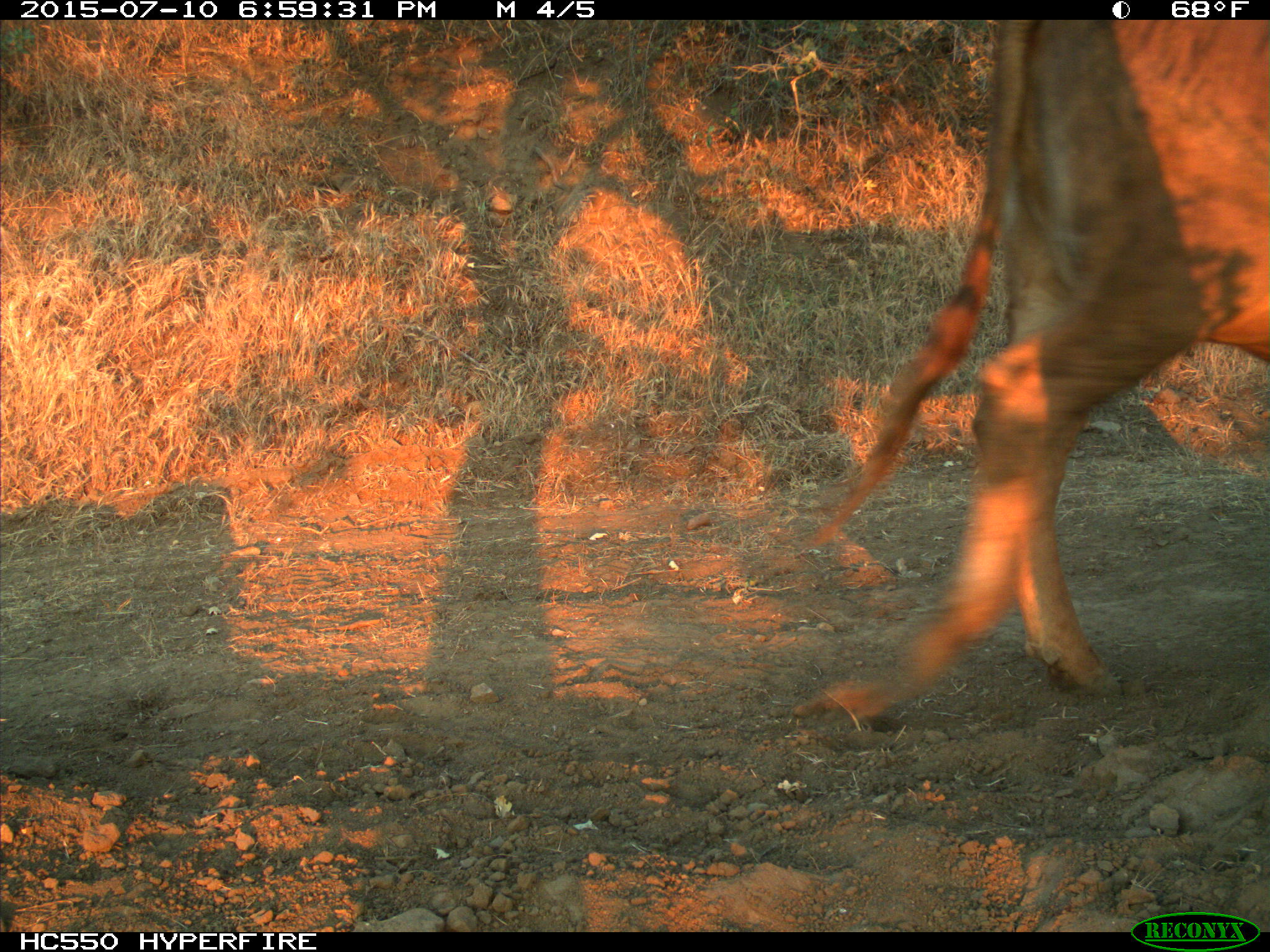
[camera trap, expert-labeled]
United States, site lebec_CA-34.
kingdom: Animalia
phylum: Chordata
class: Mammalia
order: Artiodactyla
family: Bovidae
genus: Bos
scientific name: Bos taurus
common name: domestic cow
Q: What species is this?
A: Bos taurus (domestic cow).